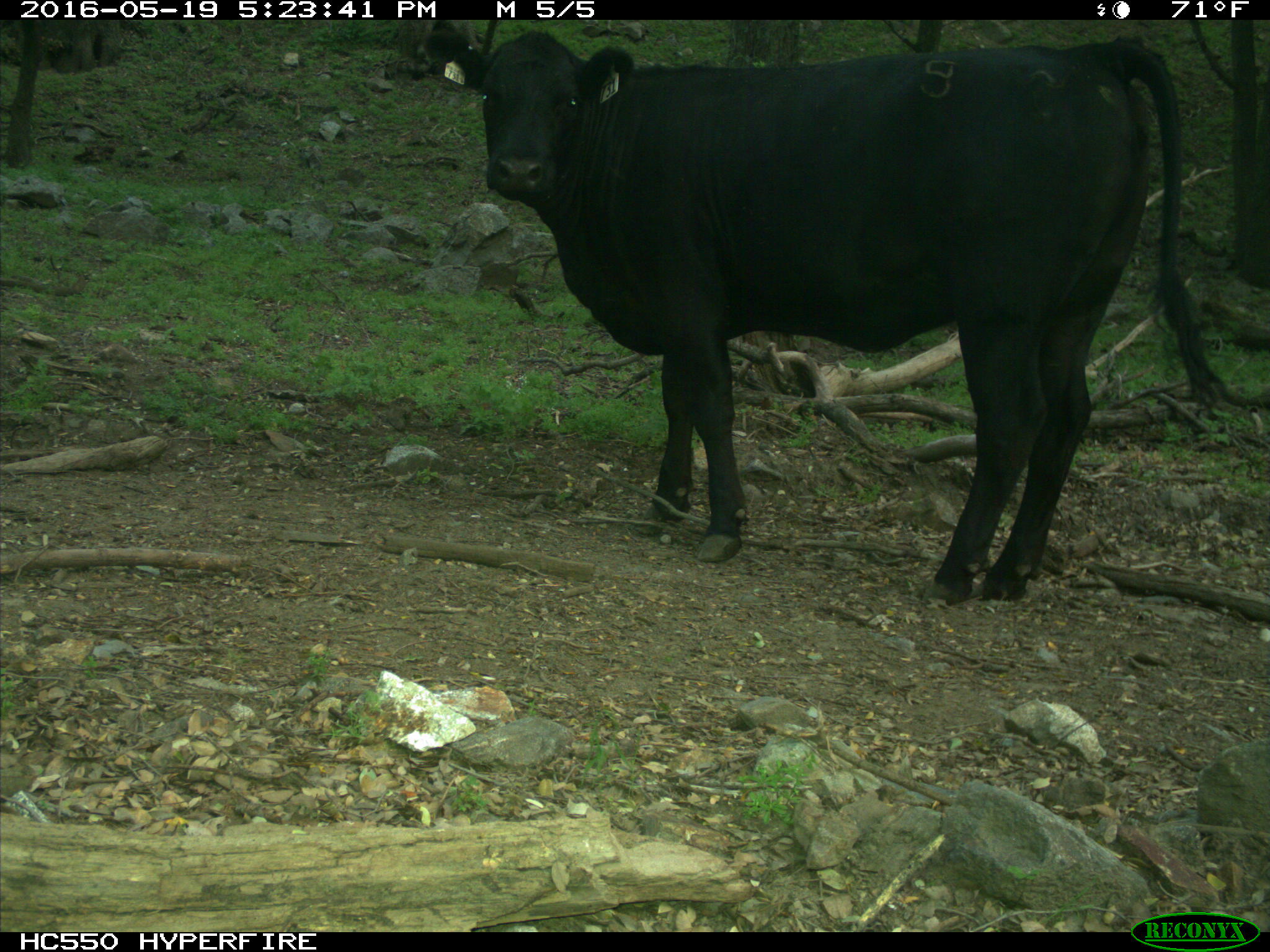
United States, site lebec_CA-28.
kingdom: Animalia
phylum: Chordata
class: Mammalia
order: Artiodactyla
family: Bovidae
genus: Bos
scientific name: Bos taurus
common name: domestic cow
Bos taurus (domestic cow).